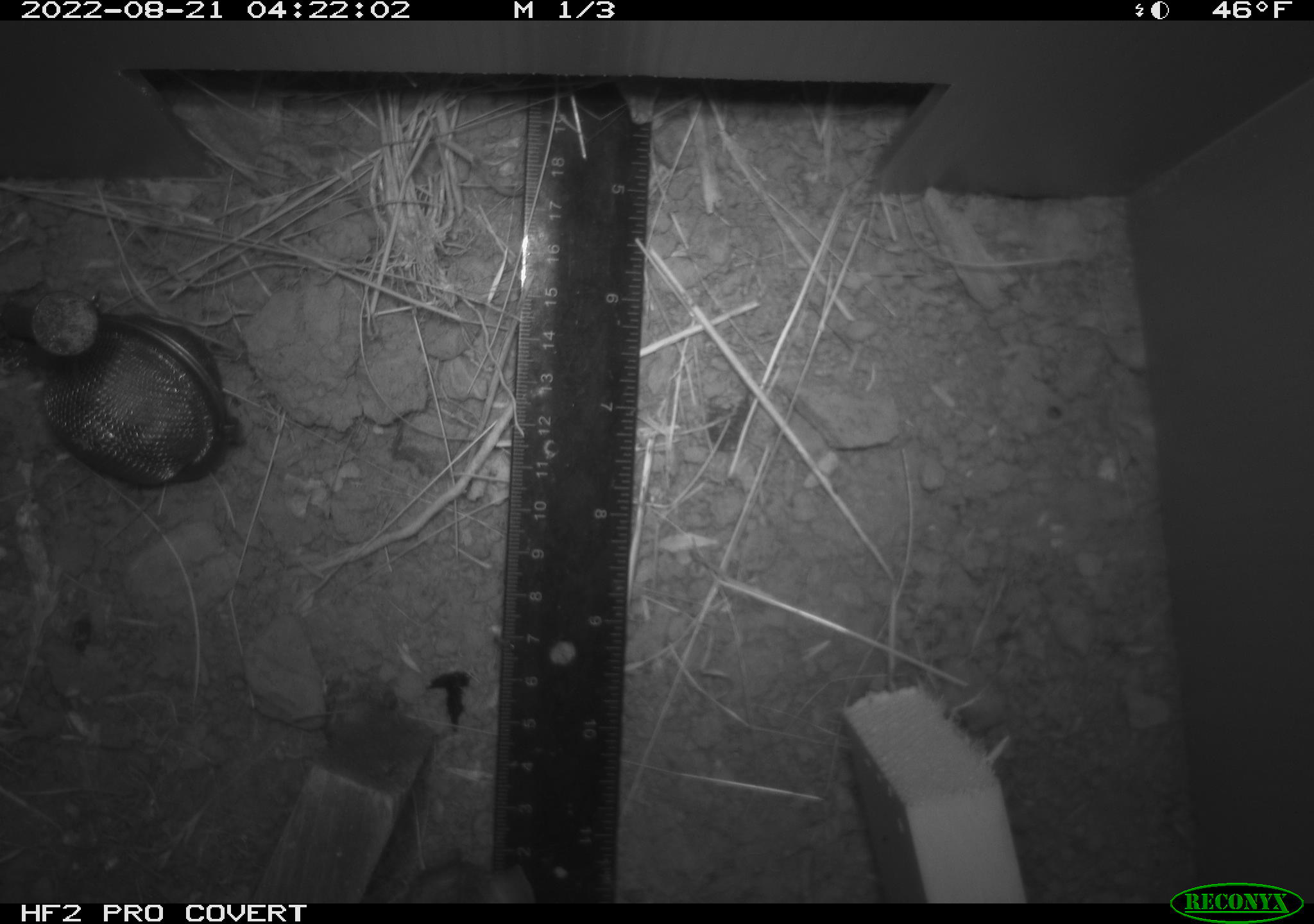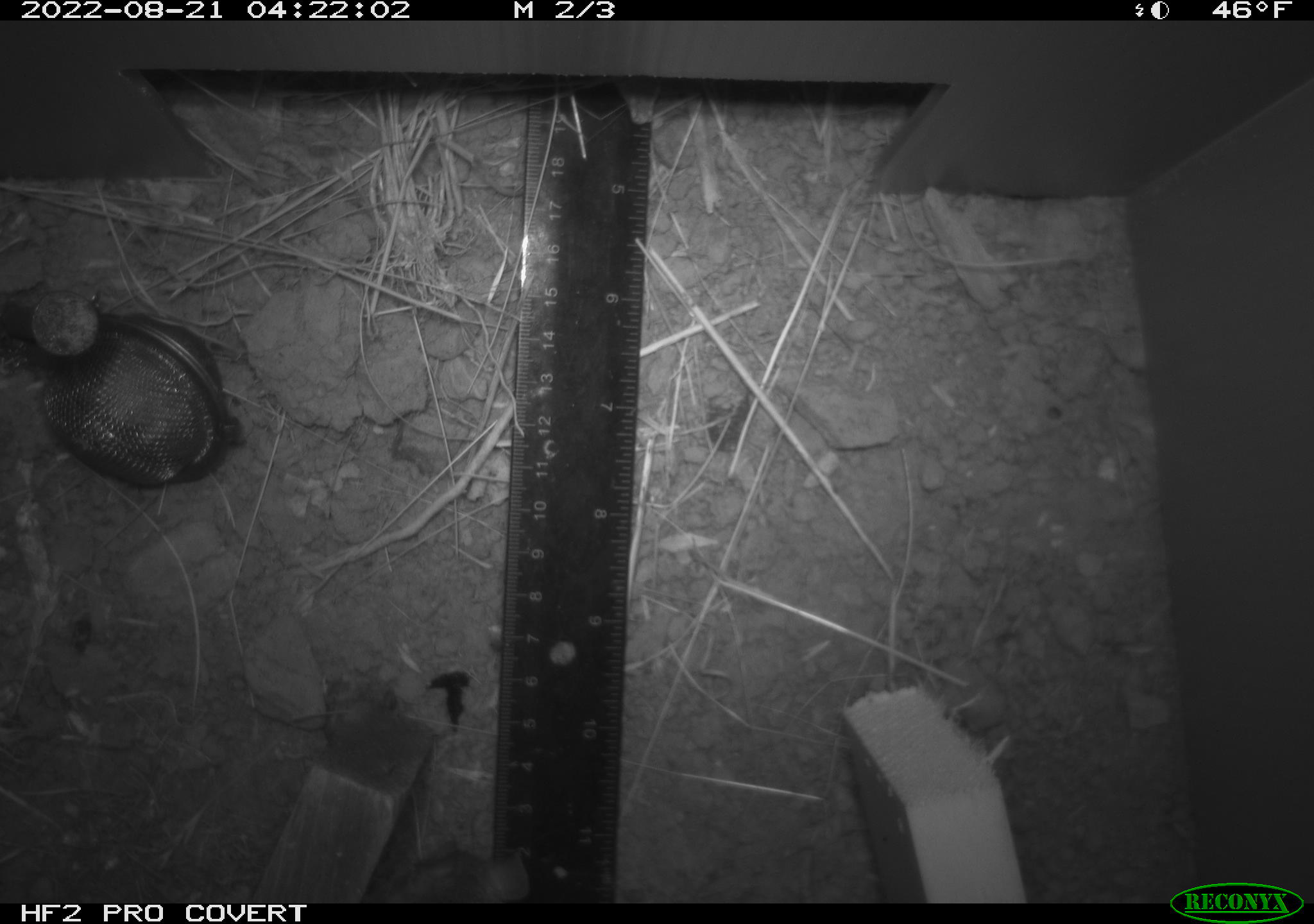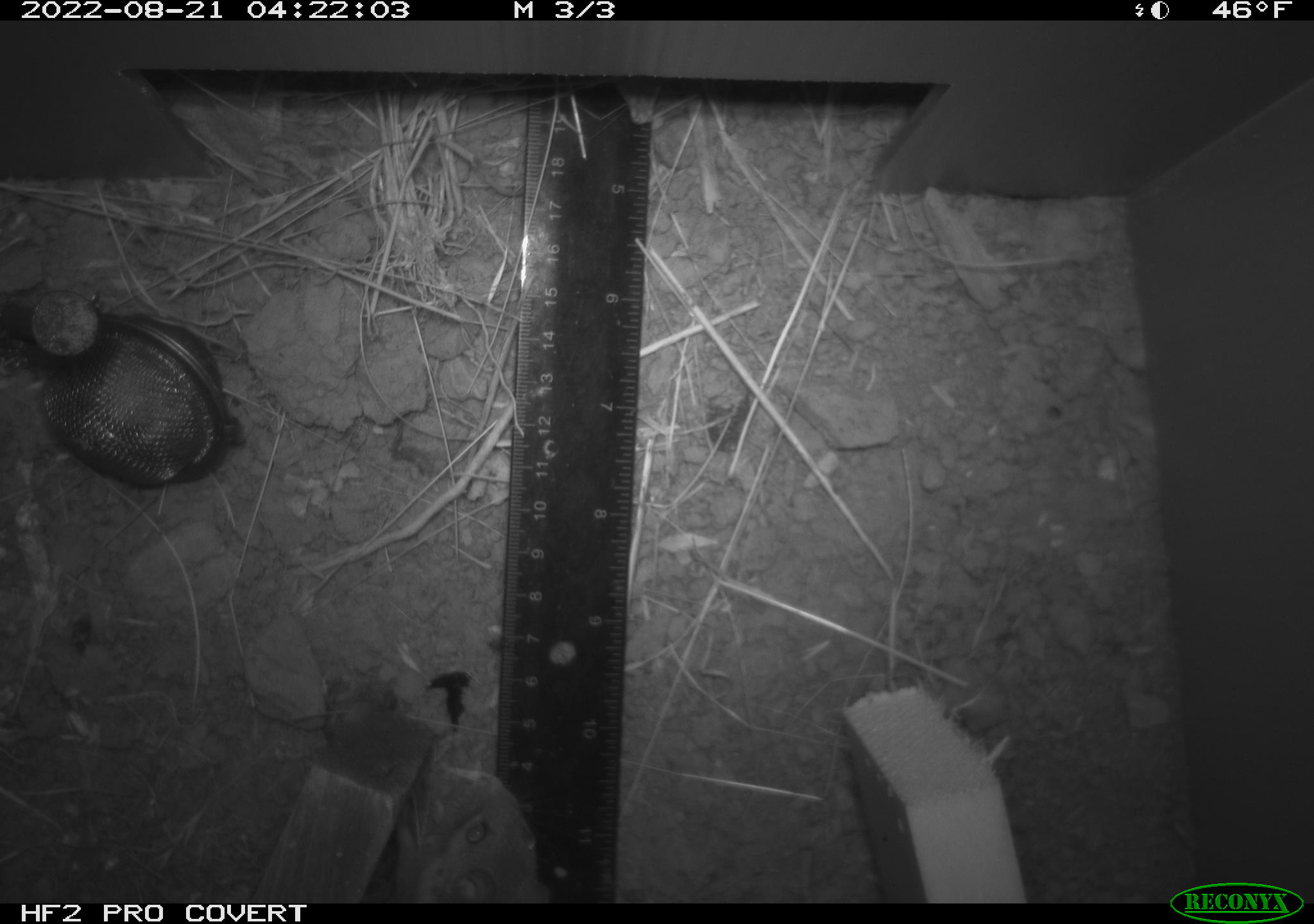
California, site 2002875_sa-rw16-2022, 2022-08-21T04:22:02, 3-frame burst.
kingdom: Animalia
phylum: Chordata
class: Mammalia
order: Rodentia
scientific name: Rodentia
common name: mouse species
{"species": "mouse species (Rodentia)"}